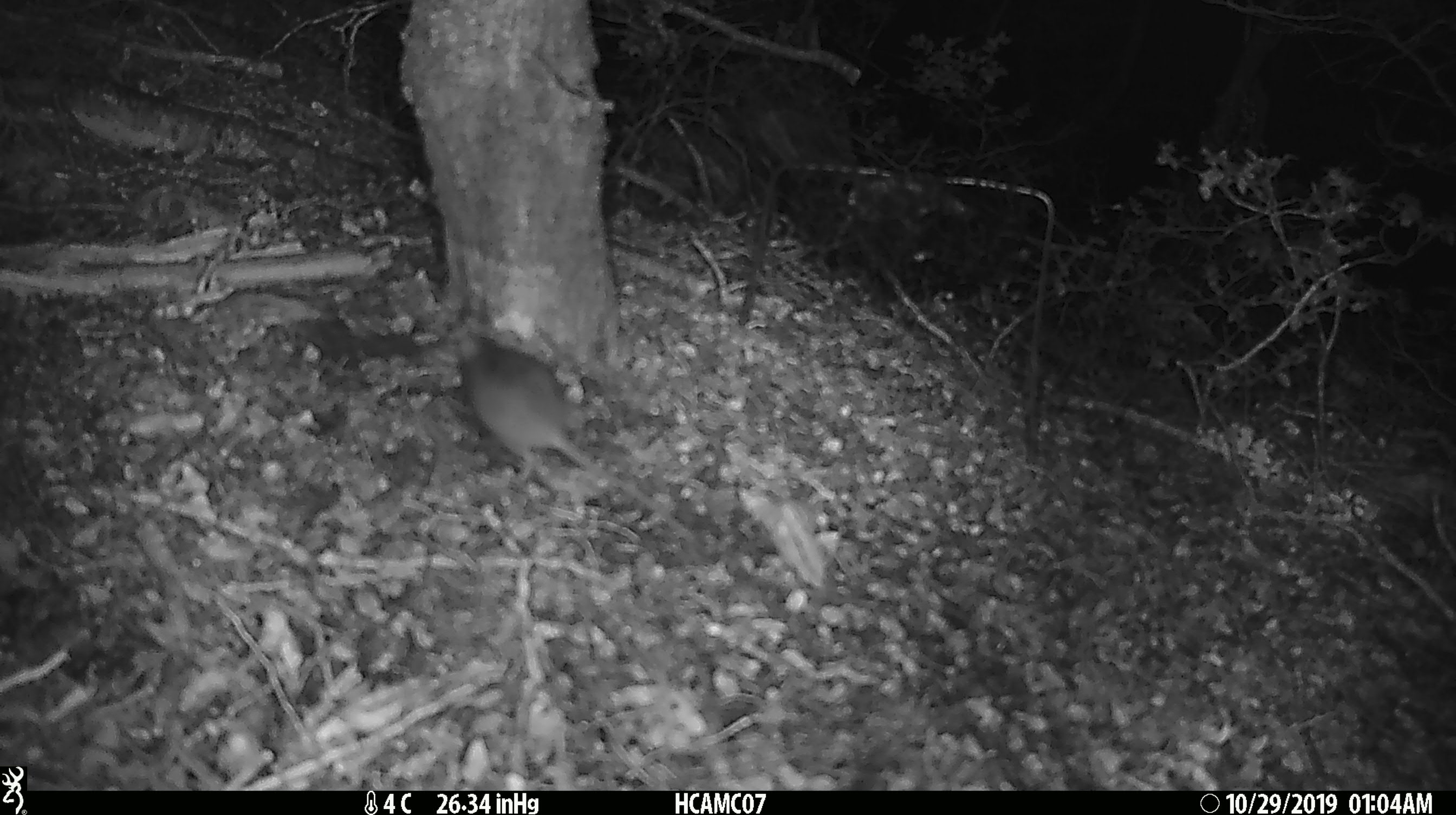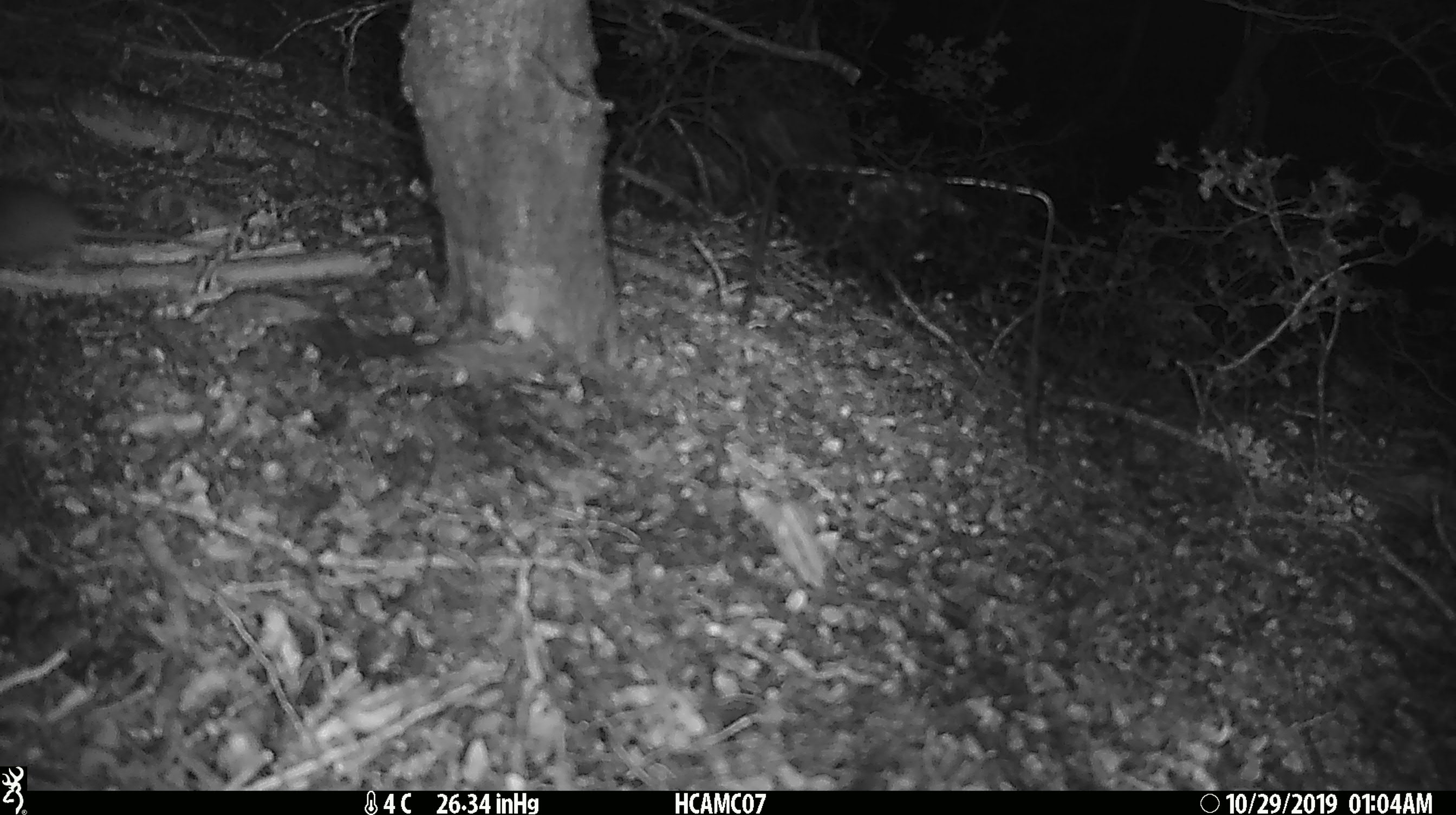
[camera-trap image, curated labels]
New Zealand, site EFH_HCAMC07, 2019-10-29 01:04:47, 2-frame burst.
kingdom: Animalia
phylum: Chordata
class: Mammalia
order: Rodentia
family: Muridae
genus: Mus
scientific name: Mus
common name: mouse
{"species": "mouse (Mus)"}